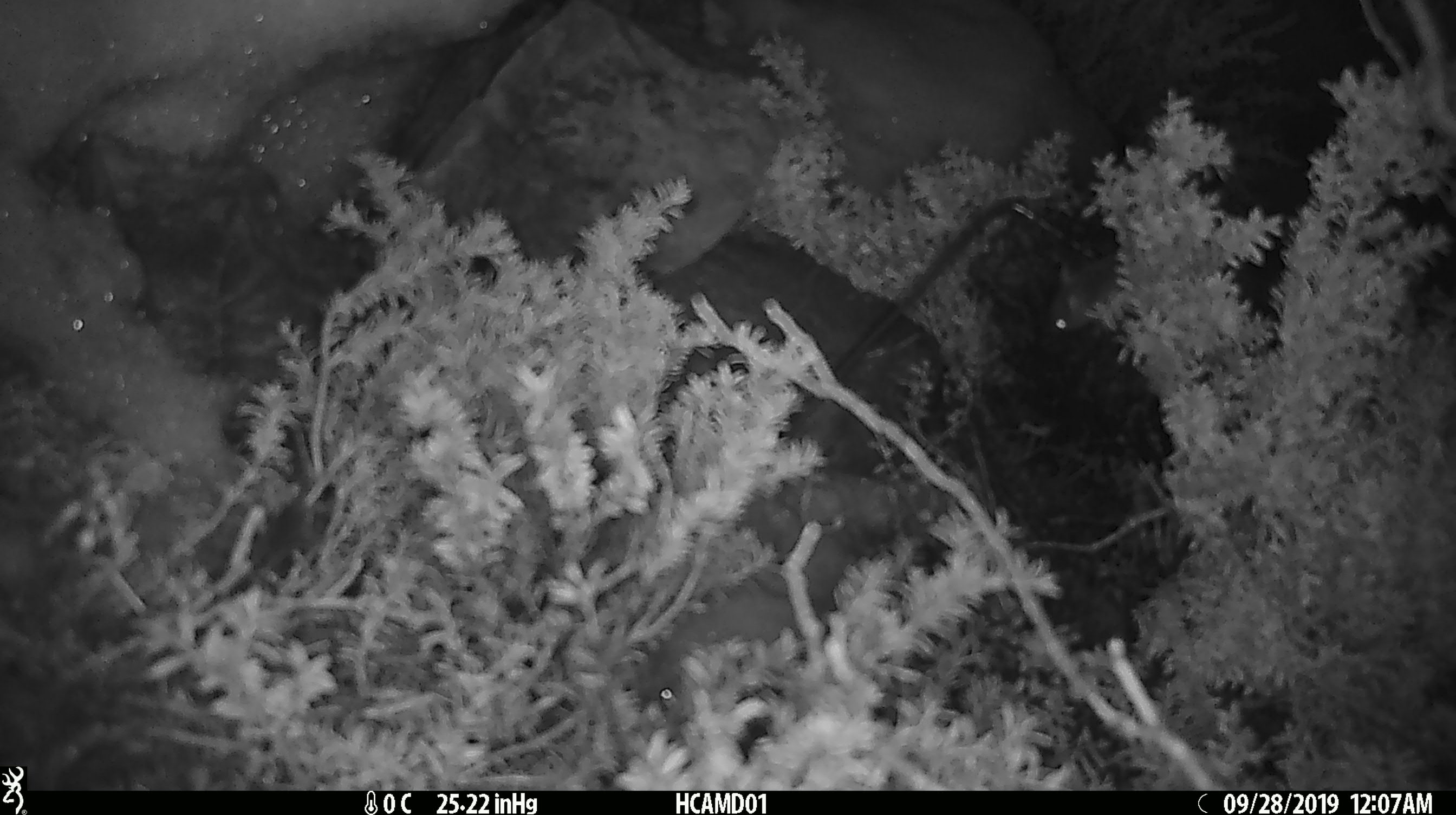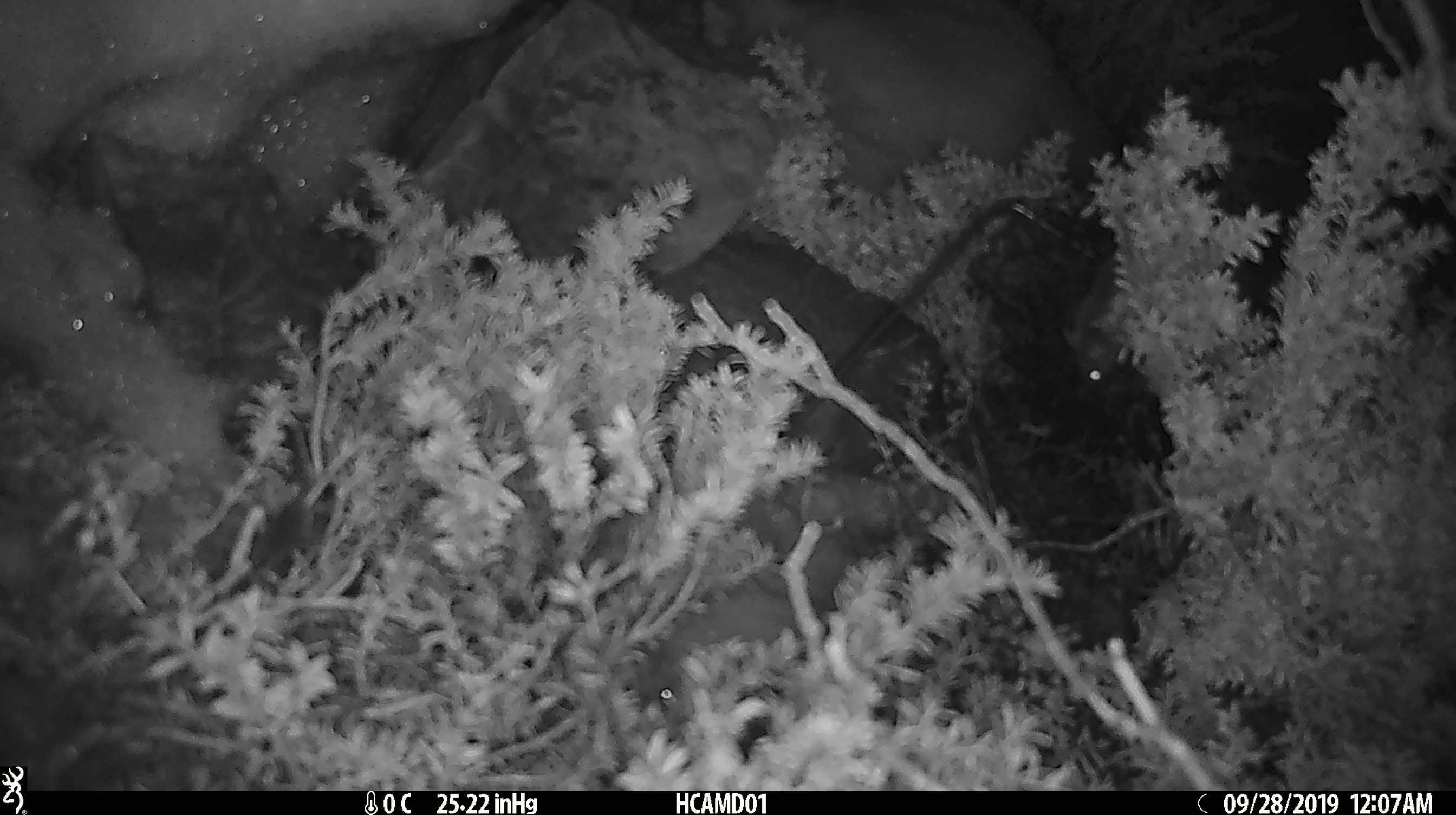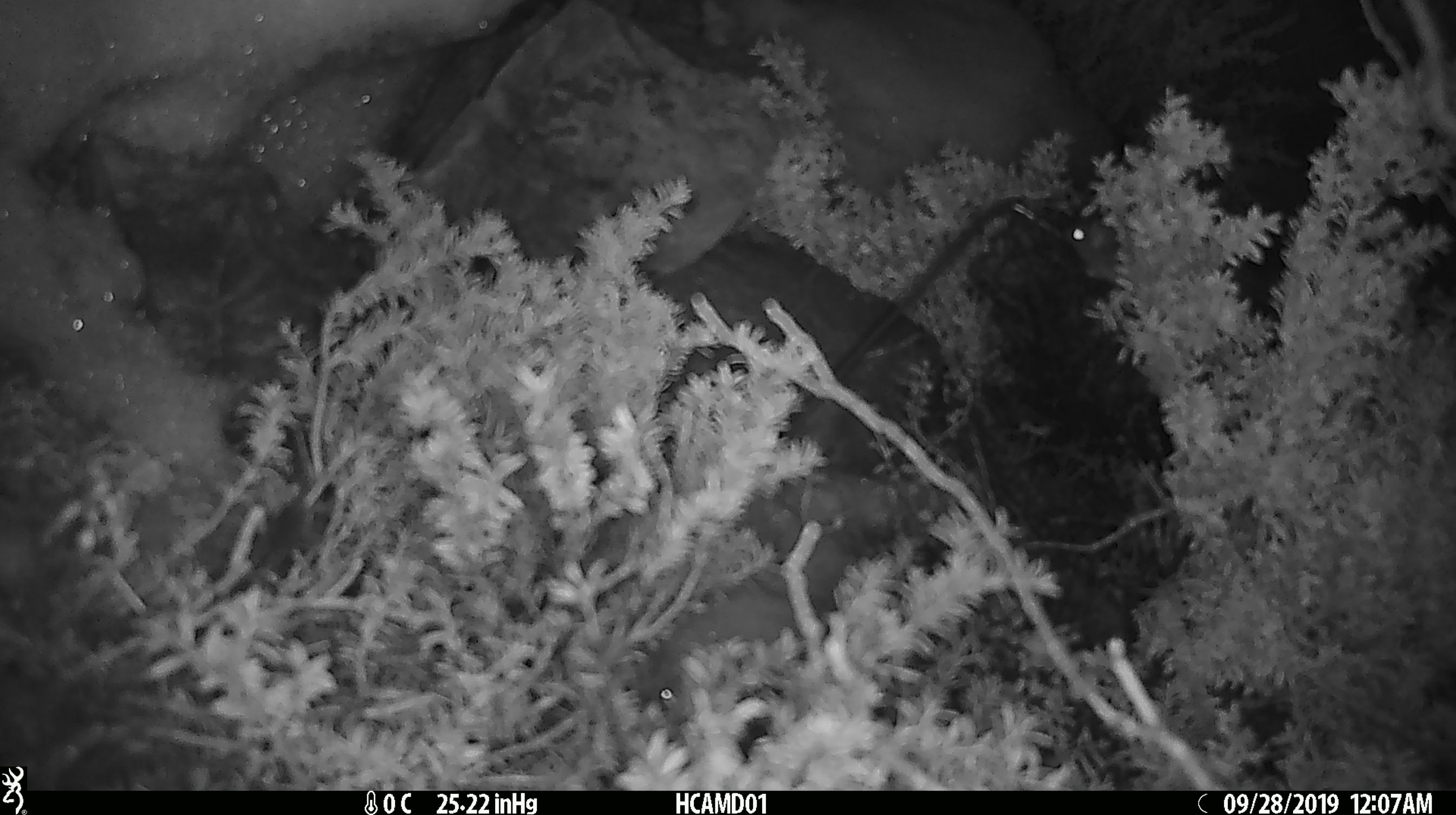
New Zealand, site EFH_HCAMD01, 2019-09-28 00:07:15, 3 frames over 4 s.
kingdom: Animalia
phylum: Chordata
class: Mammalia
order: Rodentia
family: Muridae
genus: Mus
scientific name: Mus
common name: mouse